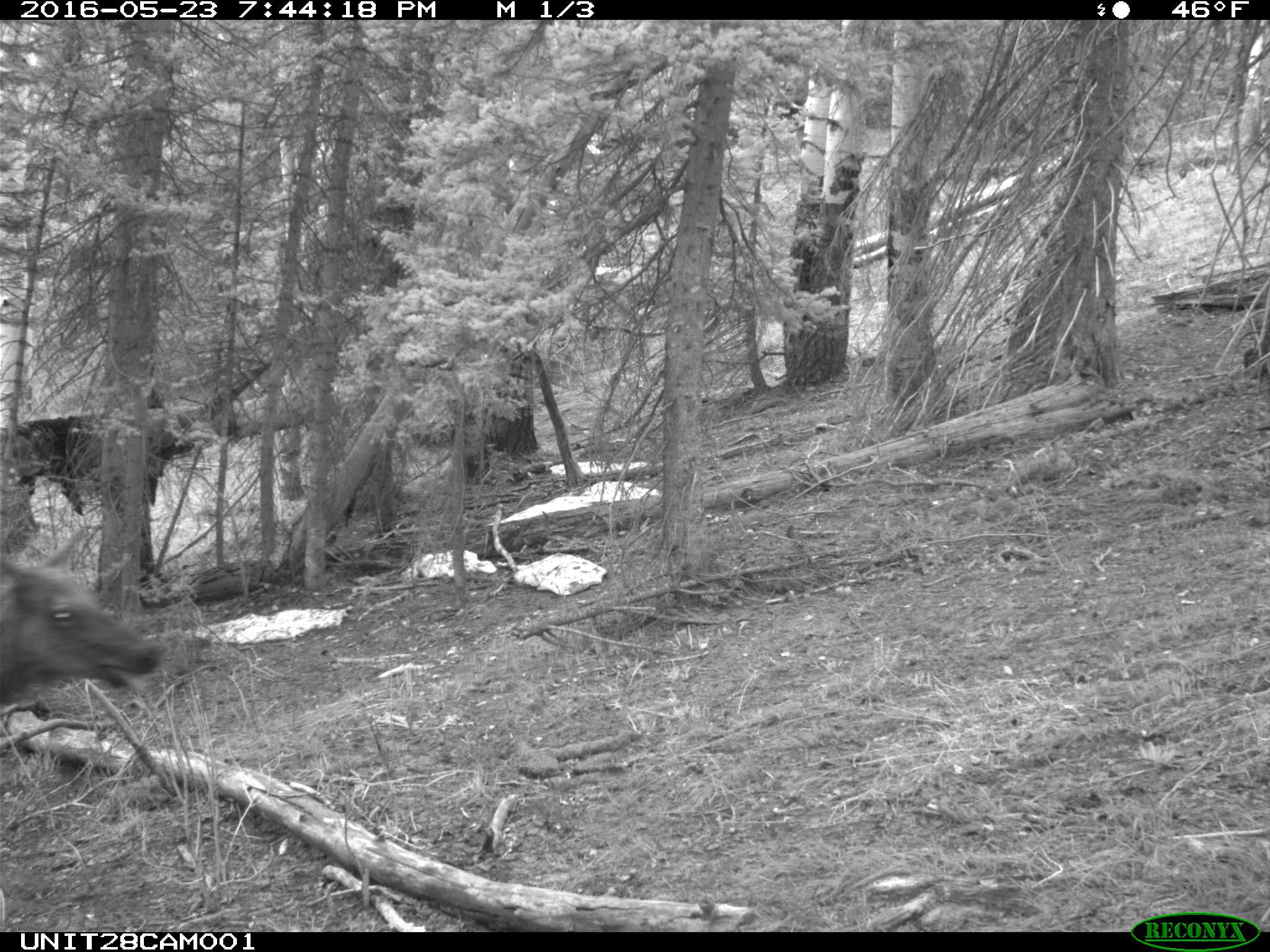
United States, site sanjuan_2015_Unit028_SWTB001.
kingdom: Animalia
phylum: Chordata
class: Mammalia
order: Artiodactyla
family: Cervidae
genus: Cervus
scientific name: Cervus elaphus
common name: red deer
Cervus elaphus (red deer).